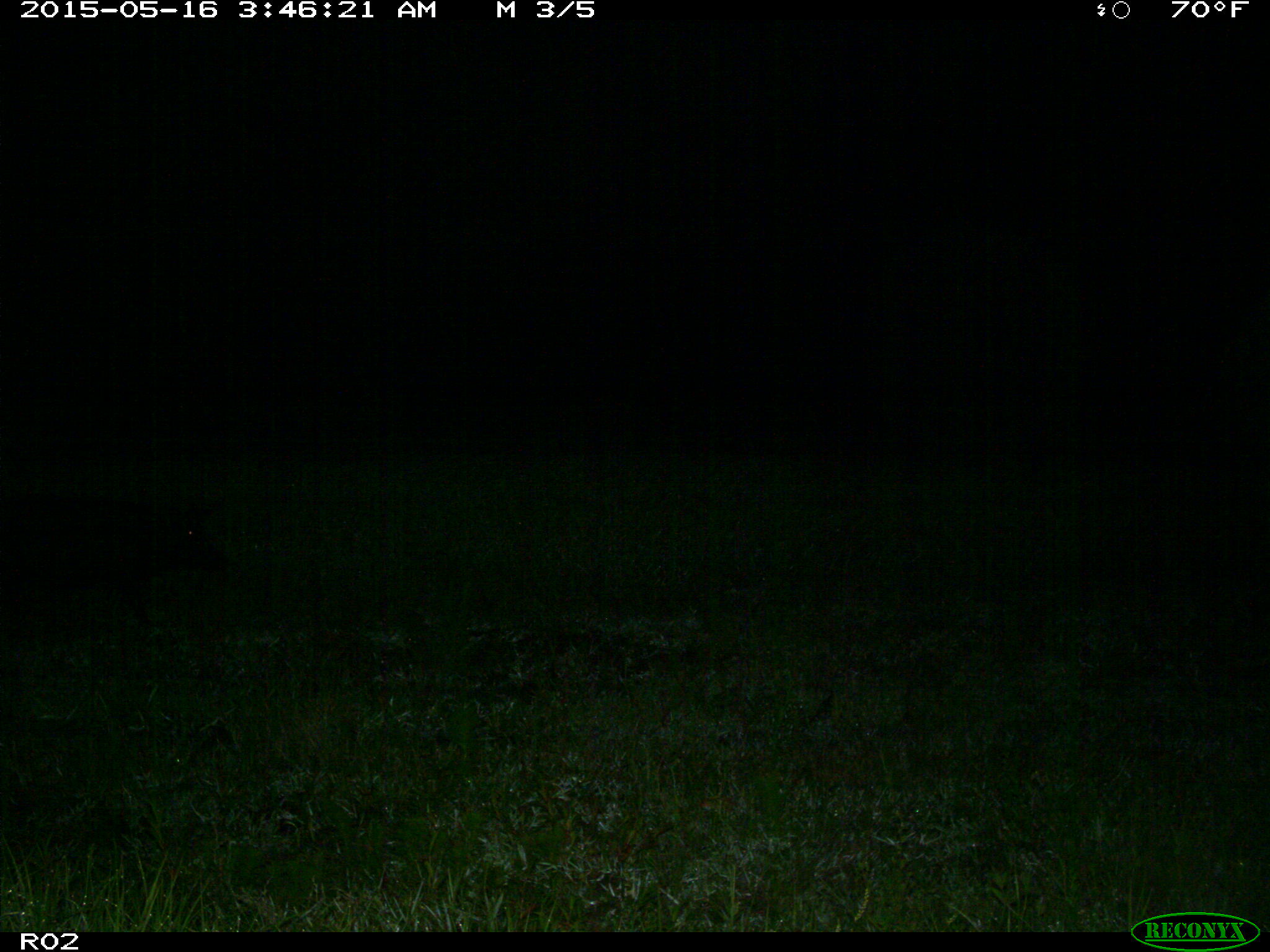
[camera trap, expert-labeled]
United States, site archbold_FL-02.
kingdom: Animalia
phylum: Chordata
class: Mammalia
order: Artiodactyla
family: Suidae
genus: Sus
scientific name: Sus scrofa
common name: wild boar